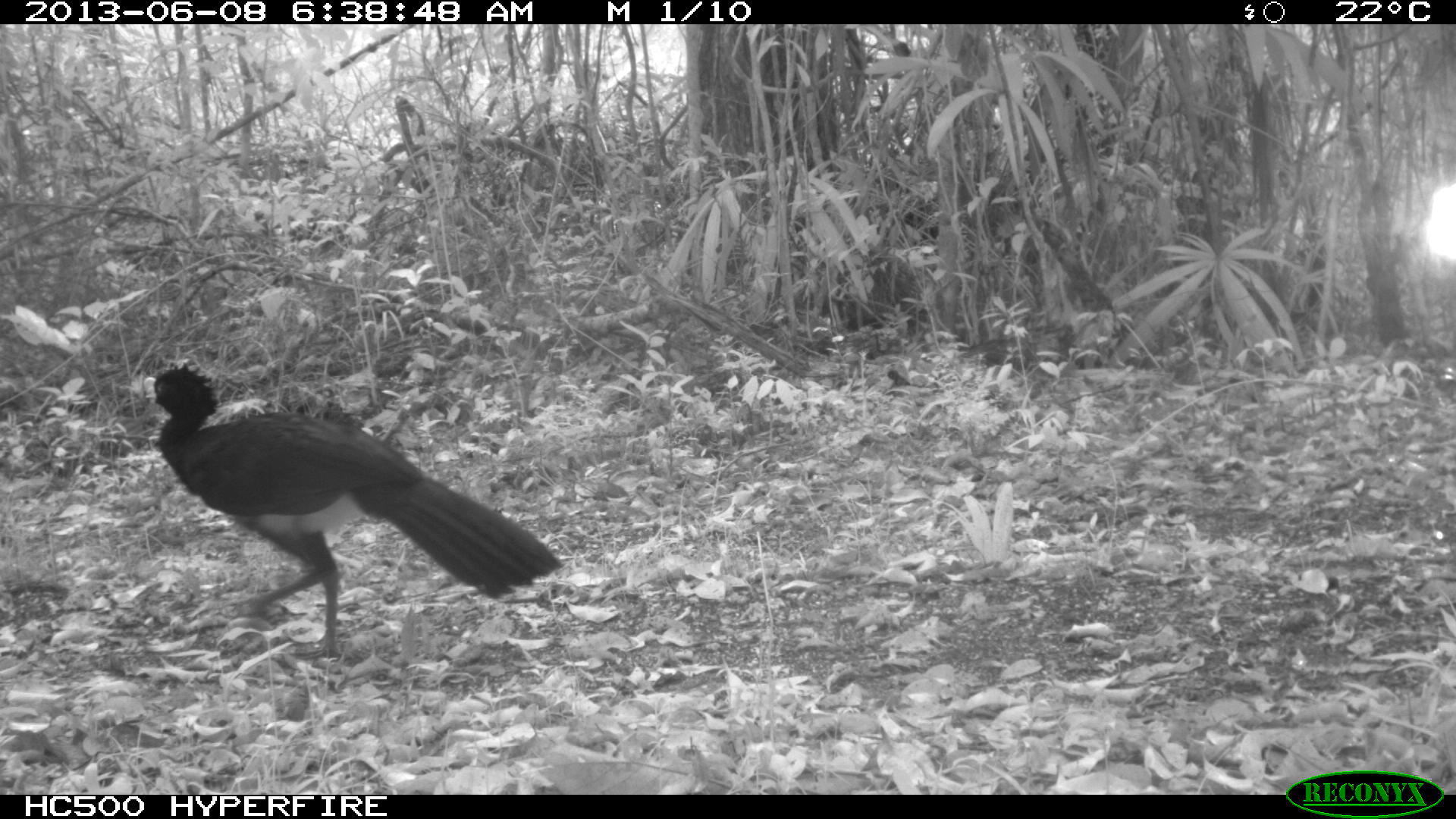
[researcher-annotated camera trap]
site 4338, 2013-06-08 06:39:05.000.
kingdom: Animalia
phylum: Chordata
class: Aves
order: Galliformes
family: Cracidae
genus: Crax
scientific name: Crax rubra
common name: great curassow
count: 1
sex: male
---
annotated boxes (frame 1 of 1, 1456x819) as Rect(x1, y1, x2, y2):
crax rubra: Rect(140, 358, 566, 660)